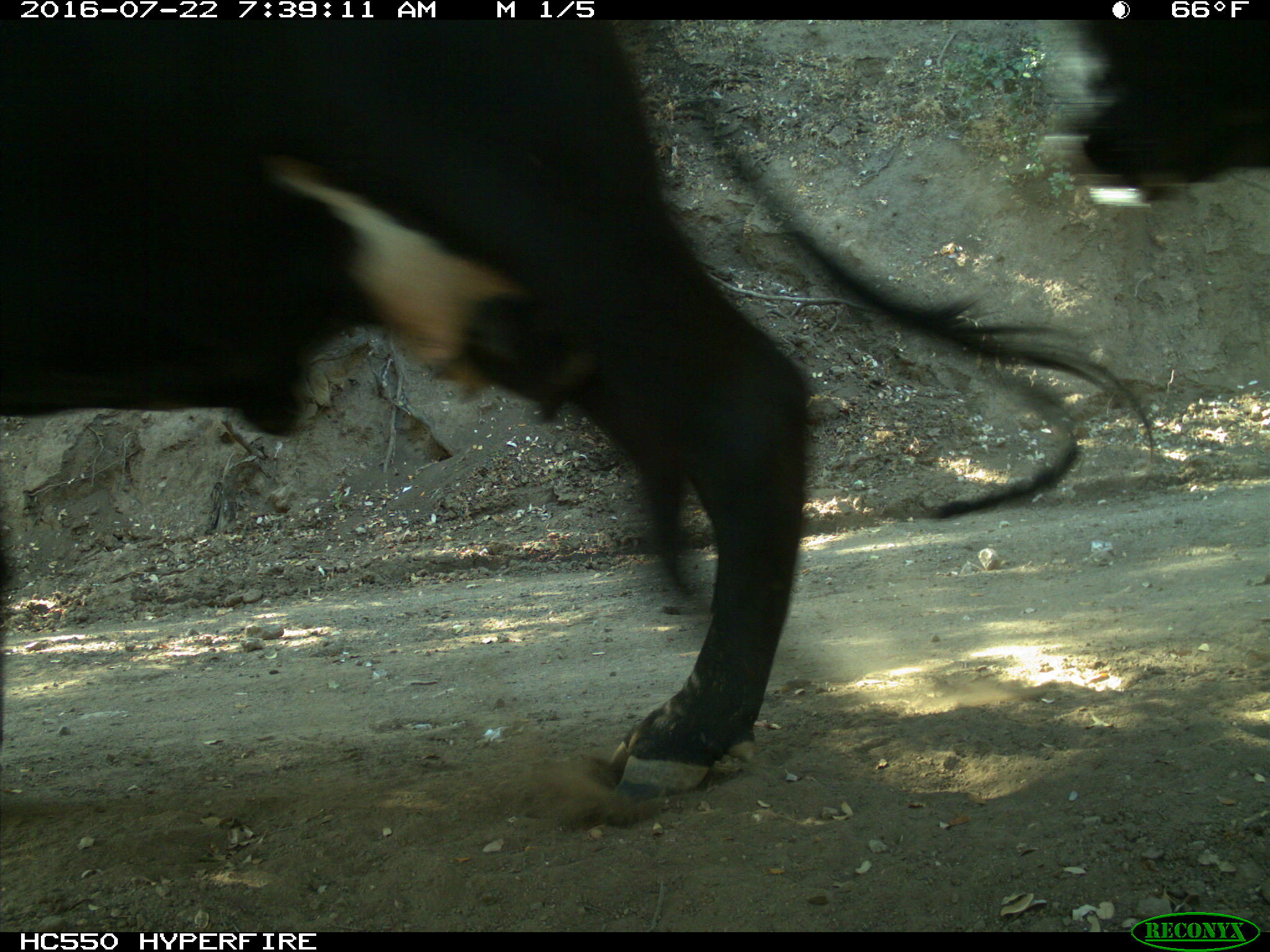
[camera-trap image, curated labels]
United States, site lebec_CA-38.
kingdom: Animalia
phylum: Chordata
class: Mammalia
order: Artiodactyla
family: Bovidae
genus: Bos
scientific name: Bos taurus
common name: domestic cow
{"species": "Bos taurus (domestic cow)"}